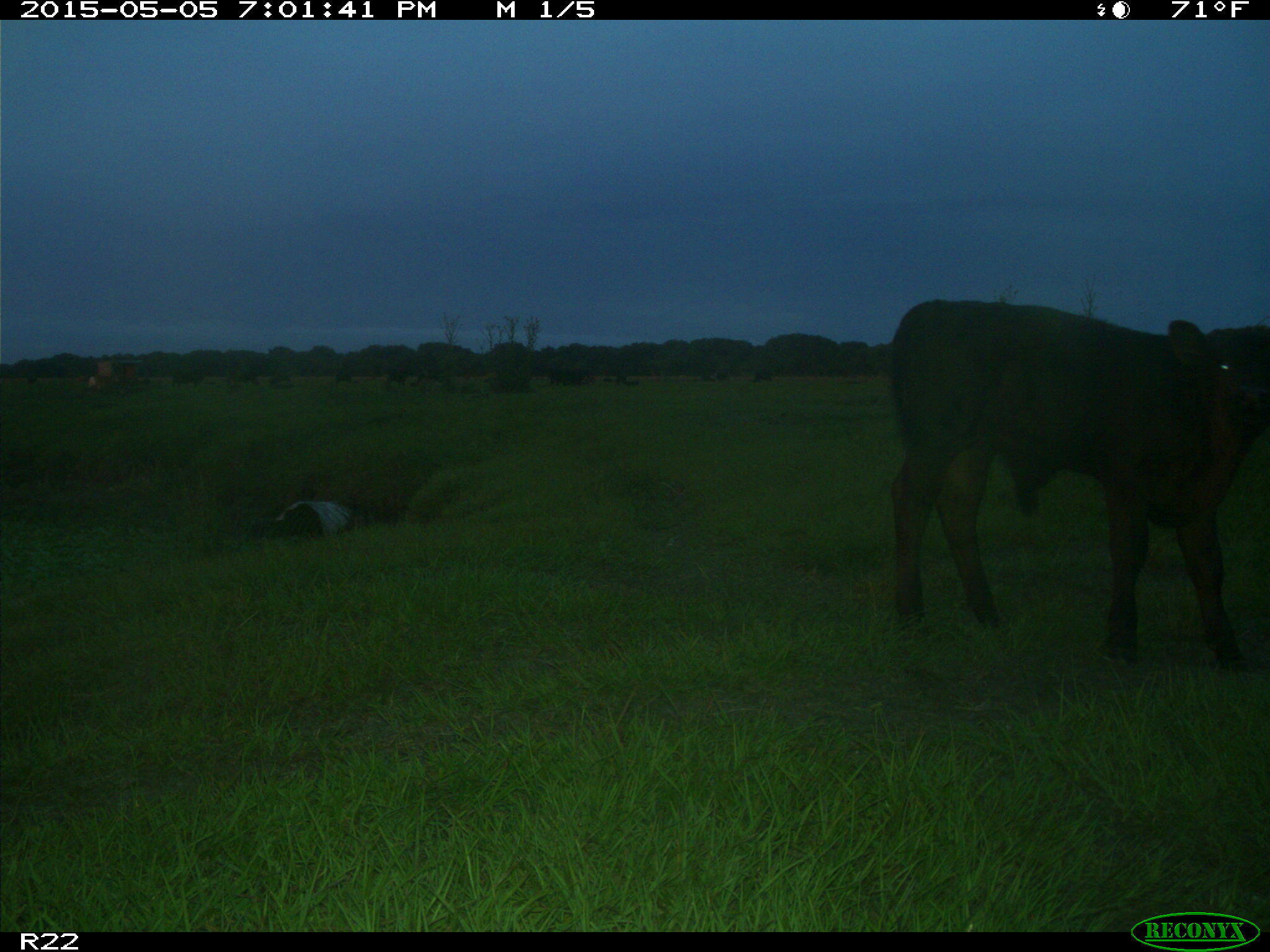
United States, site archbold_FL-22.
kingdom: Animalia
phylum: Chordata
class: Mammalia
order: Artiodactyla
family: Bovidae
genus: Bos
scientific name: Bos taurus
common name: domestic cow